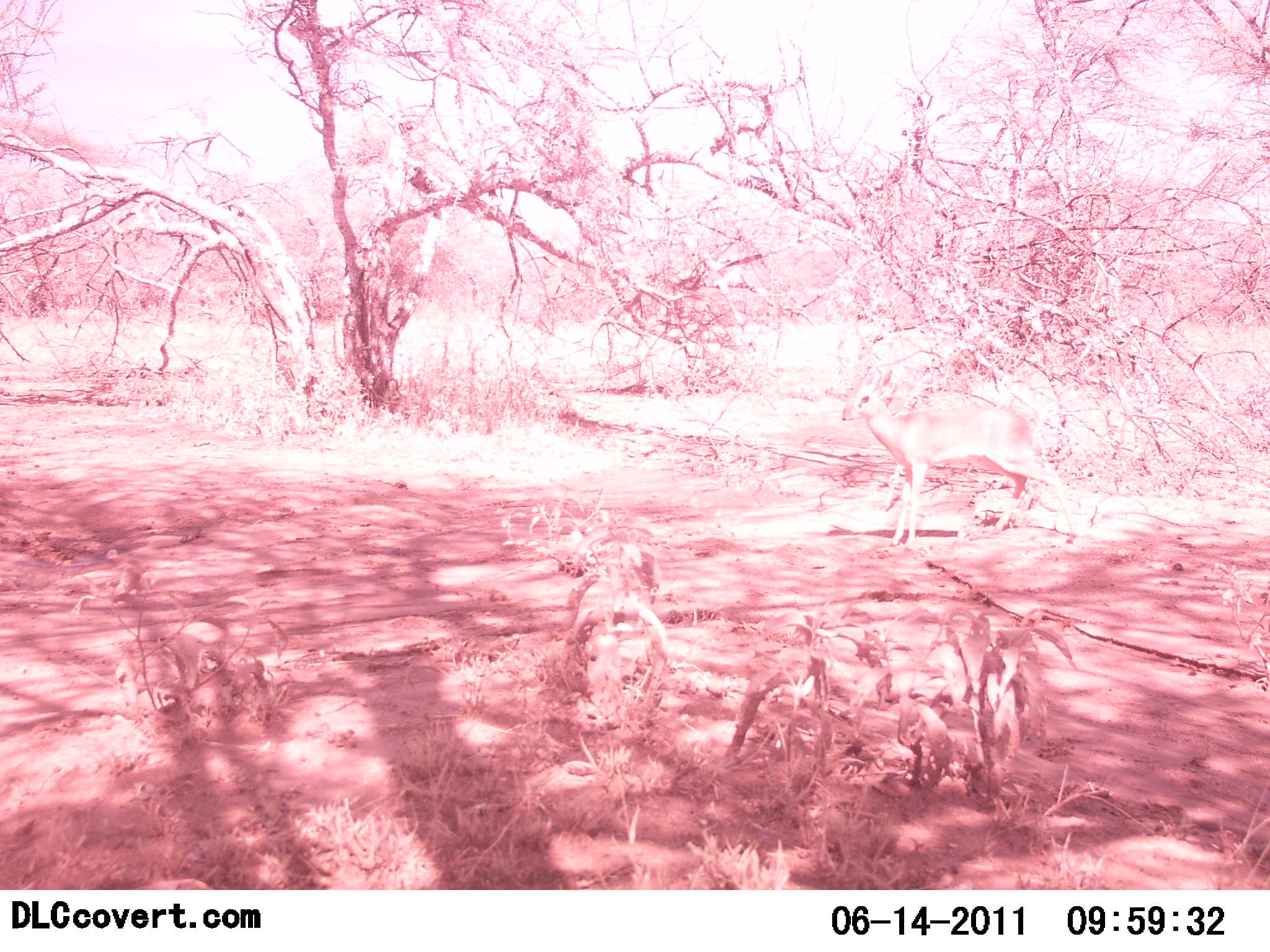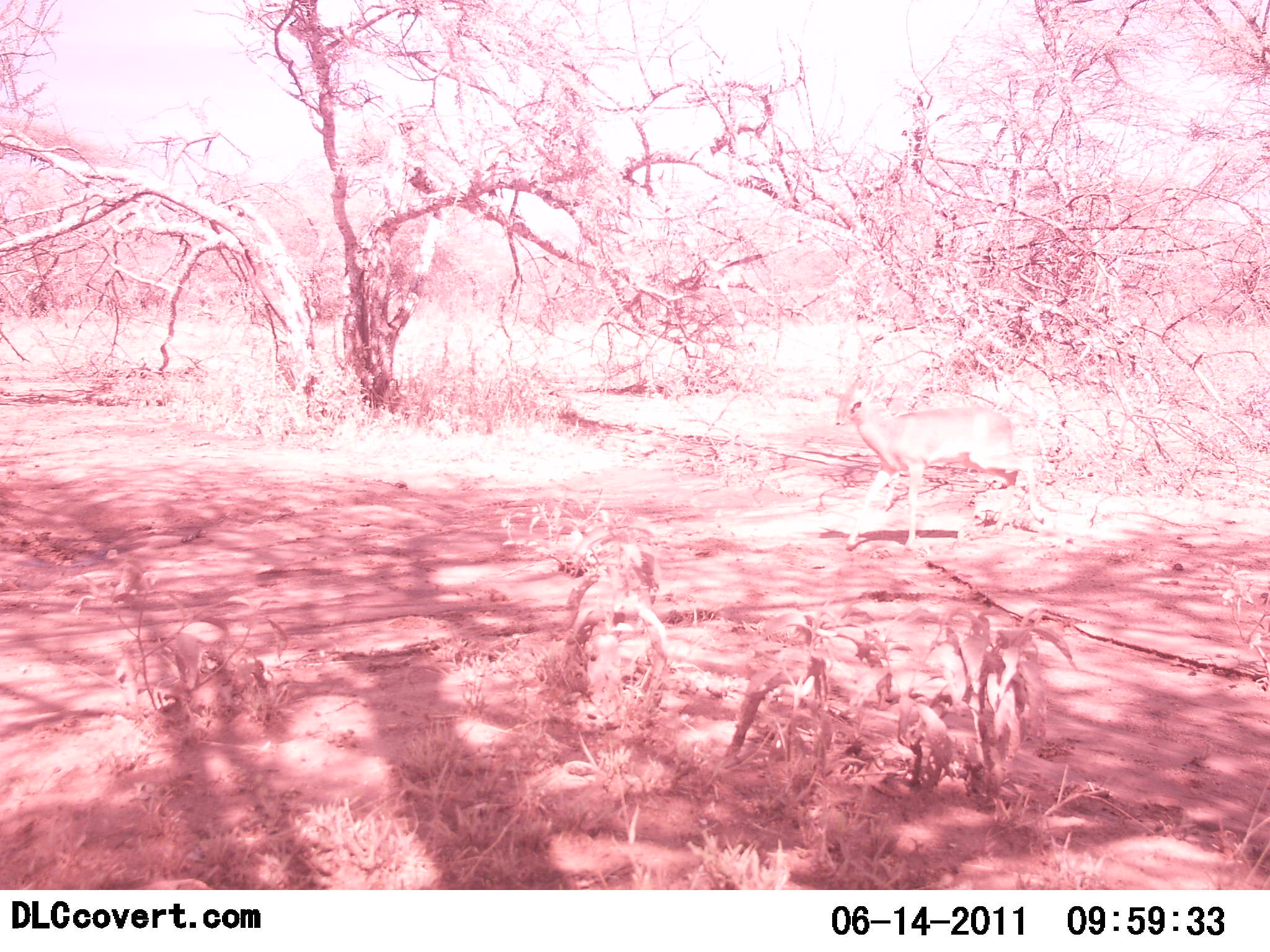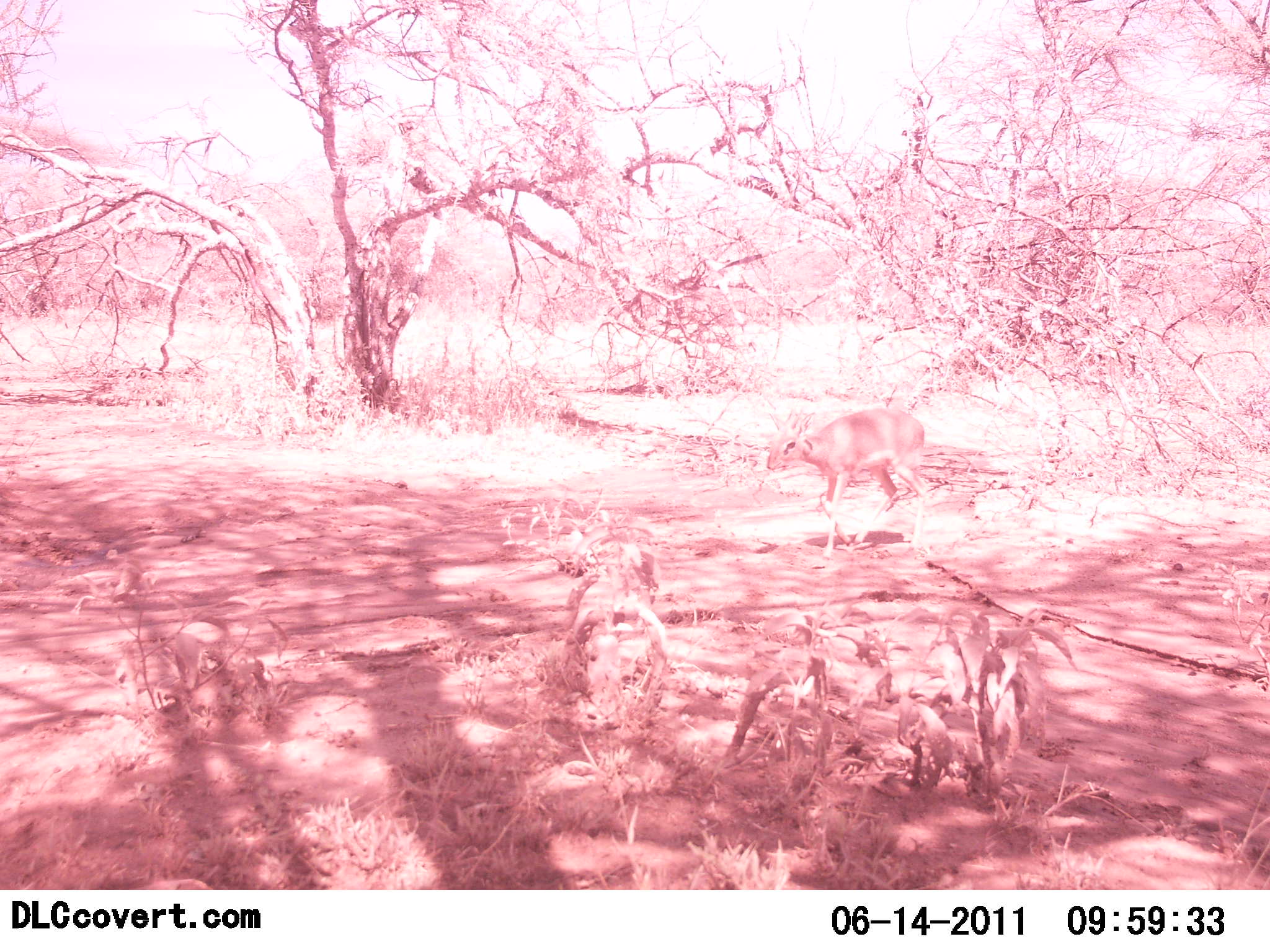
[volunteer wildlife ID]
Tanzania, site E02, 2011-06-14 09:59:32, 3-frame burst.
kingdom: Animalia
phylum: Chordata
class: Mammalia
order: Artiodactyla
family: Bovidae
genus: Madoqua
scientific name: Madoqua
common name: dikdik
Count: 1.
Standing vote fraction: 0%.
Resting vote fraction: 0%.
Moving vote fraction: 100%.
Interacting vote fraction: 0%.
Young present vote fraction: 0%.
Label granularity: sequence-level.